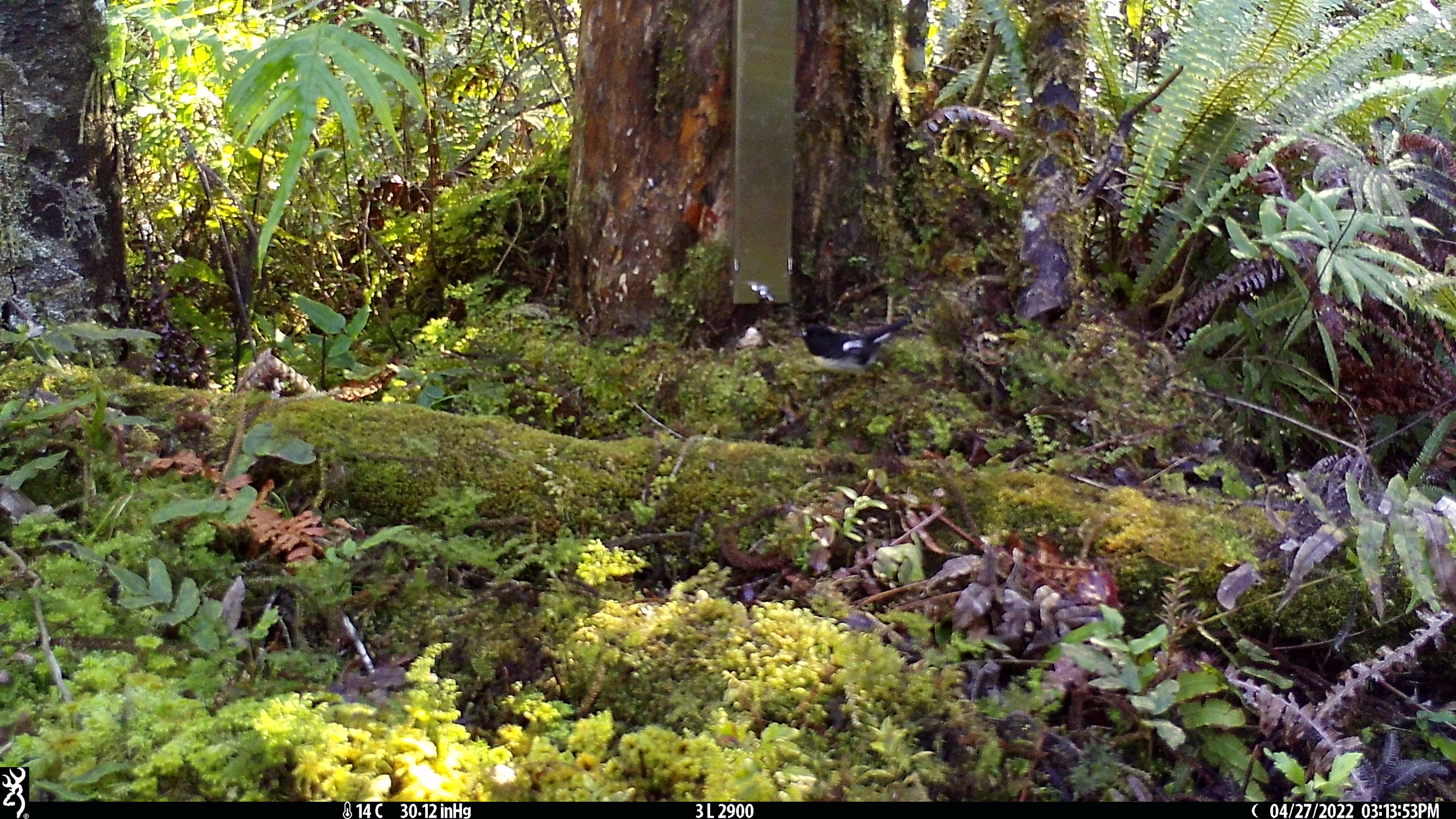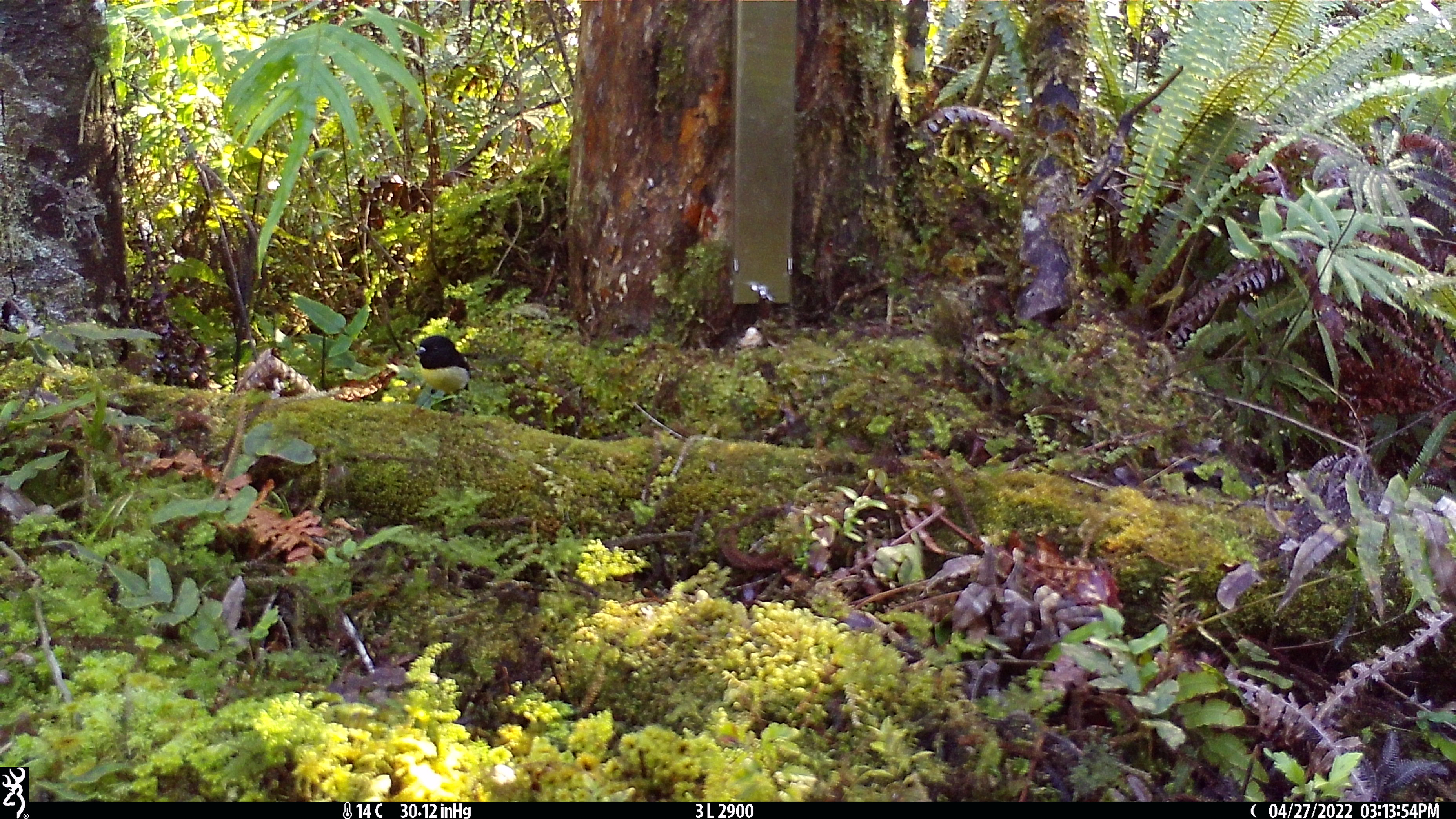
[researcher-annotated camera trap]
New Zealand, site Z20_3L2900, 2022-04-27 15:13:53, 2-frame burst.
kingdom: Animalia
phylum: Chordata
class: Aves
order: Passeriformes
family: Petroicidae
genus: Petroica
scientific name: Petroica macrocephala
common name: tomtit